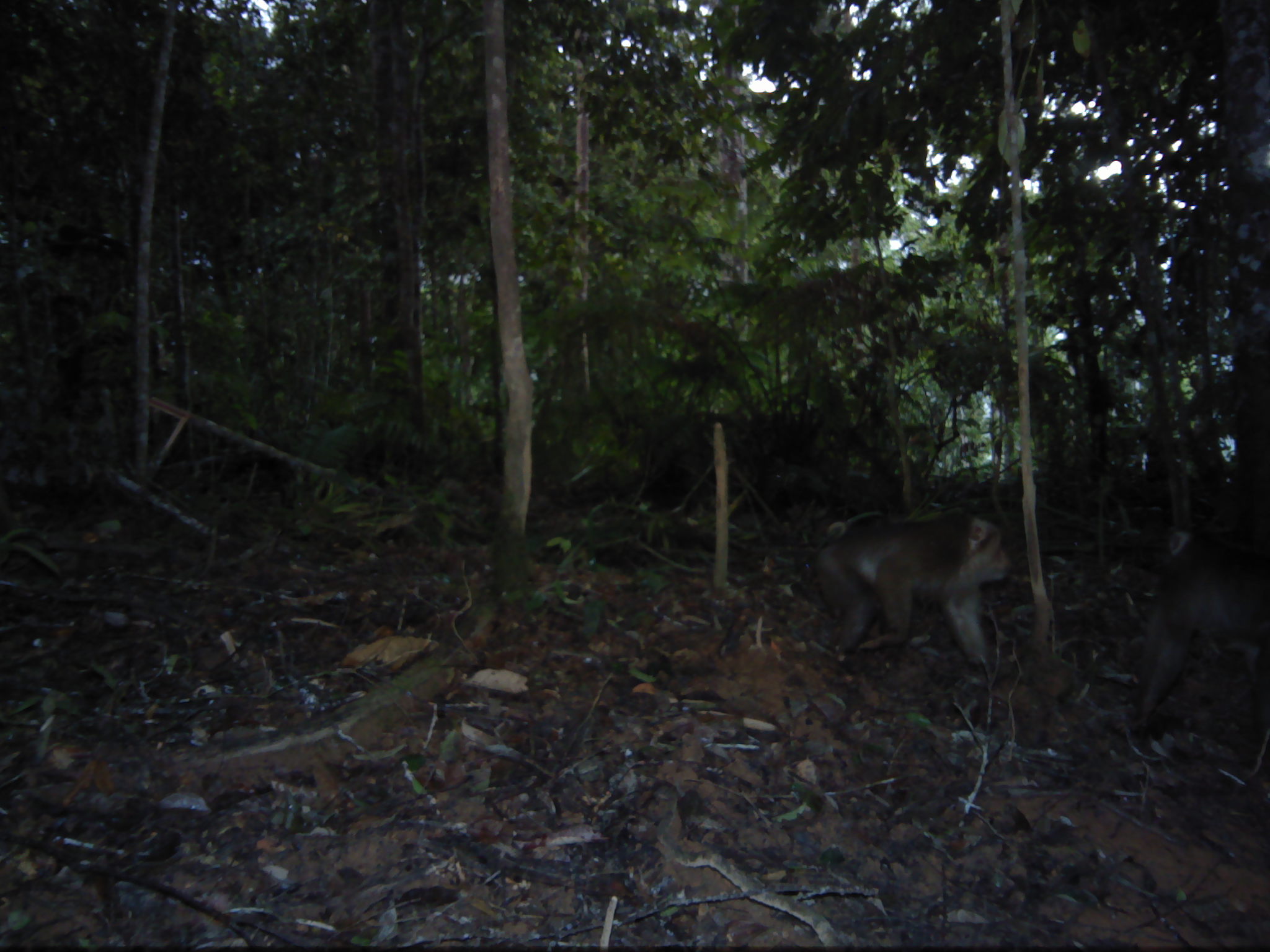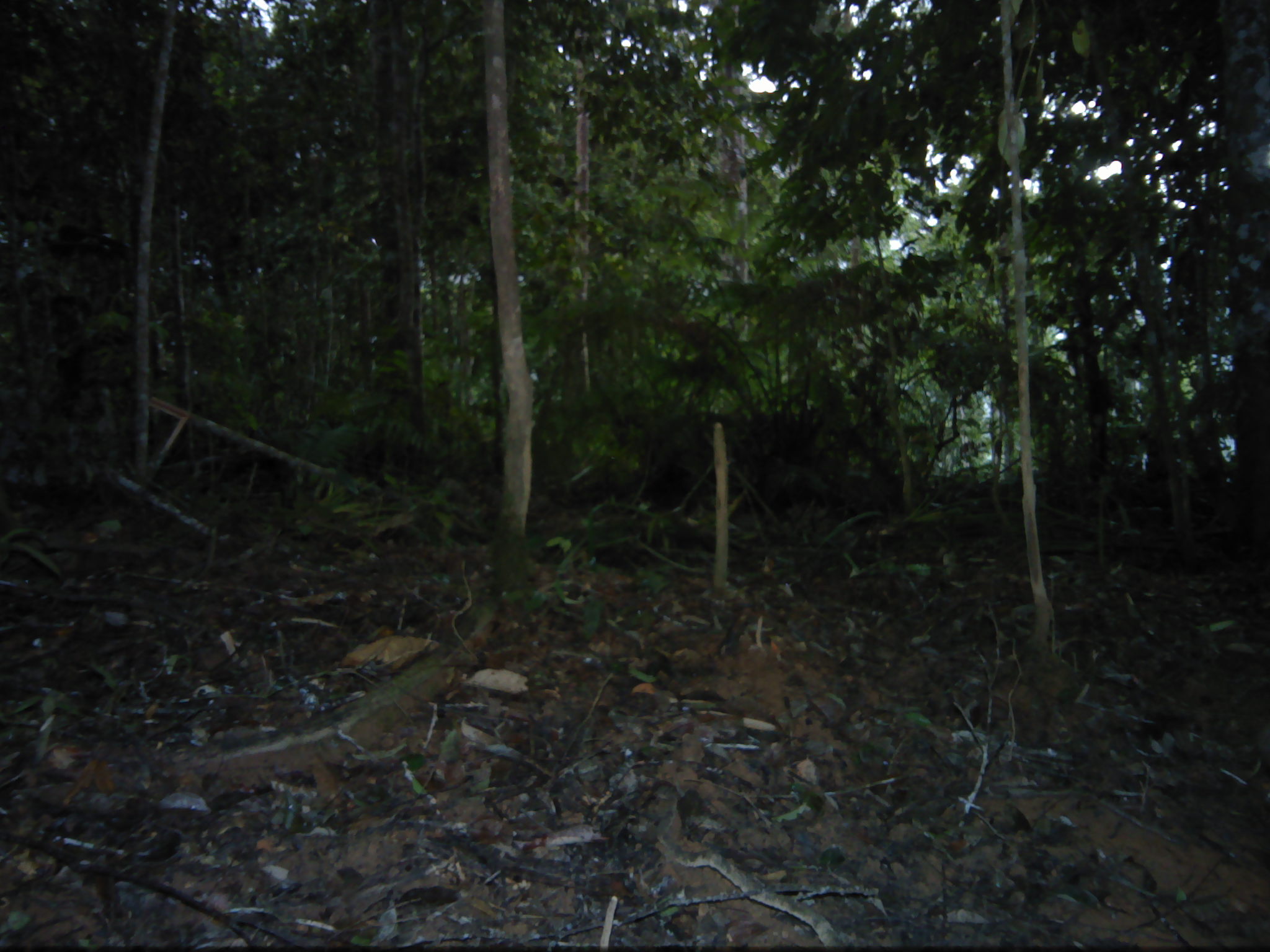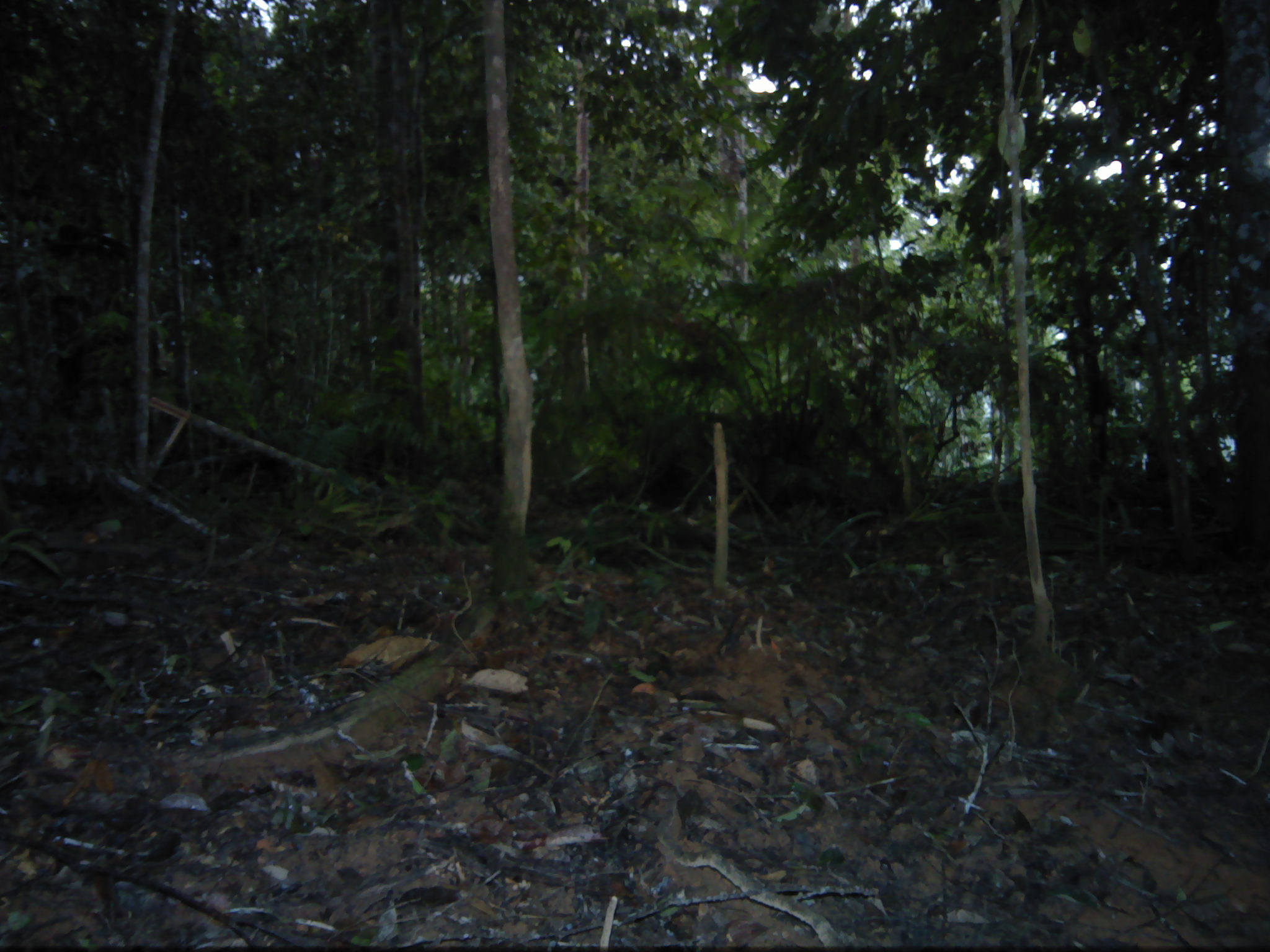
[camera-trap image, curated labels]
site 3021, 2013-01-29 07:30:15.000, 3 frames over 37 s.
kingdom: Animalia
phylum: Chordata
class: Mammalia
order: Primates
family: Cercopithecidae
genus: Macaca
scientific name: Macaca nemestrina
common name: southern pig-tailed macaque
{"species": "Macaca nemestrina (southern pig-tailed macaque)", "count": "2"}